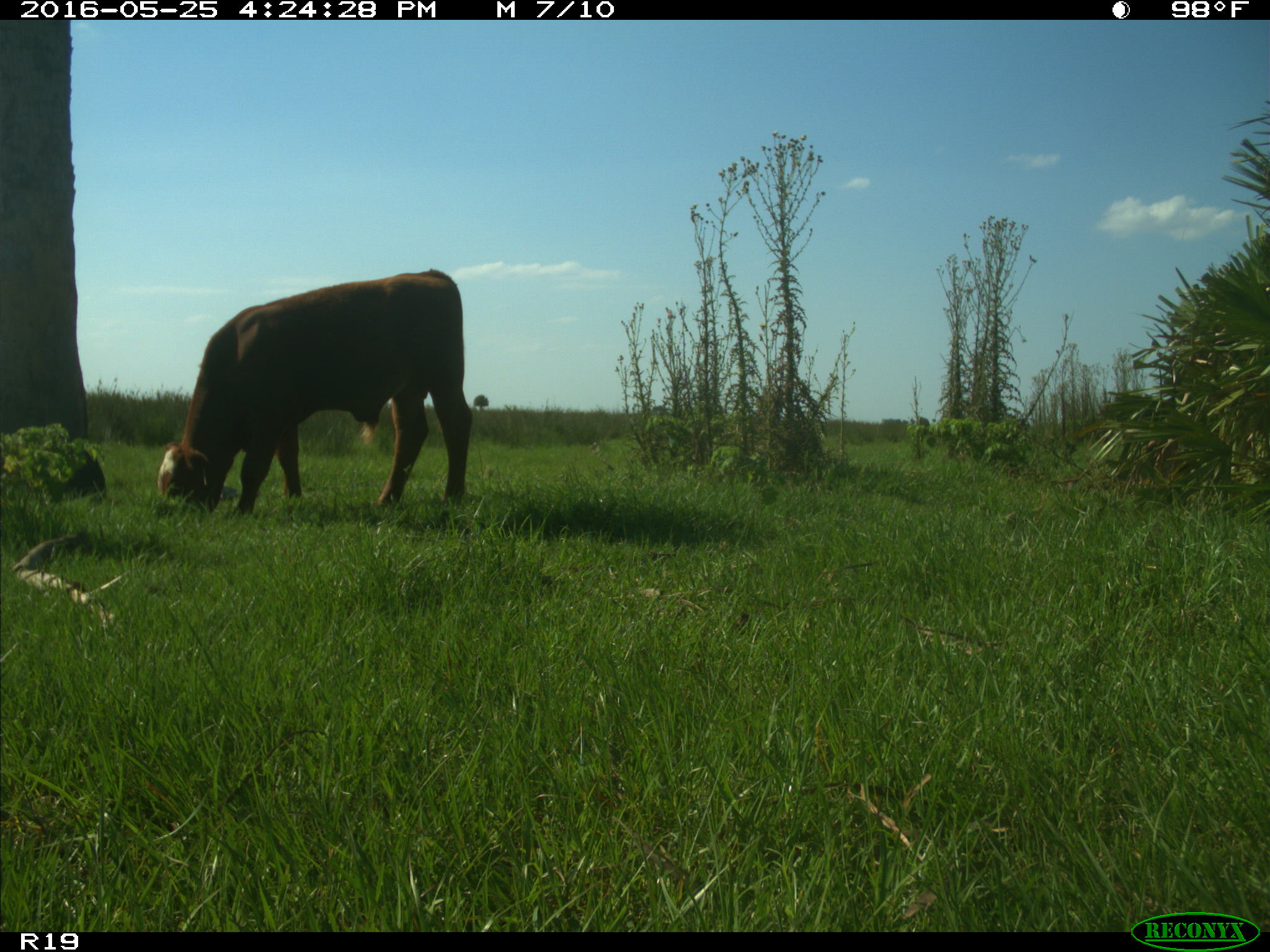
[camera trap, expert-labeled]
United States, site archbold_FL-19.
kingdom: Animalia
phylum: Chordata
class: Mammalia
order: Artiodactyla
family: Bovidae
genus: Bos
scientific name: Bos taurus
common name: domestic cow